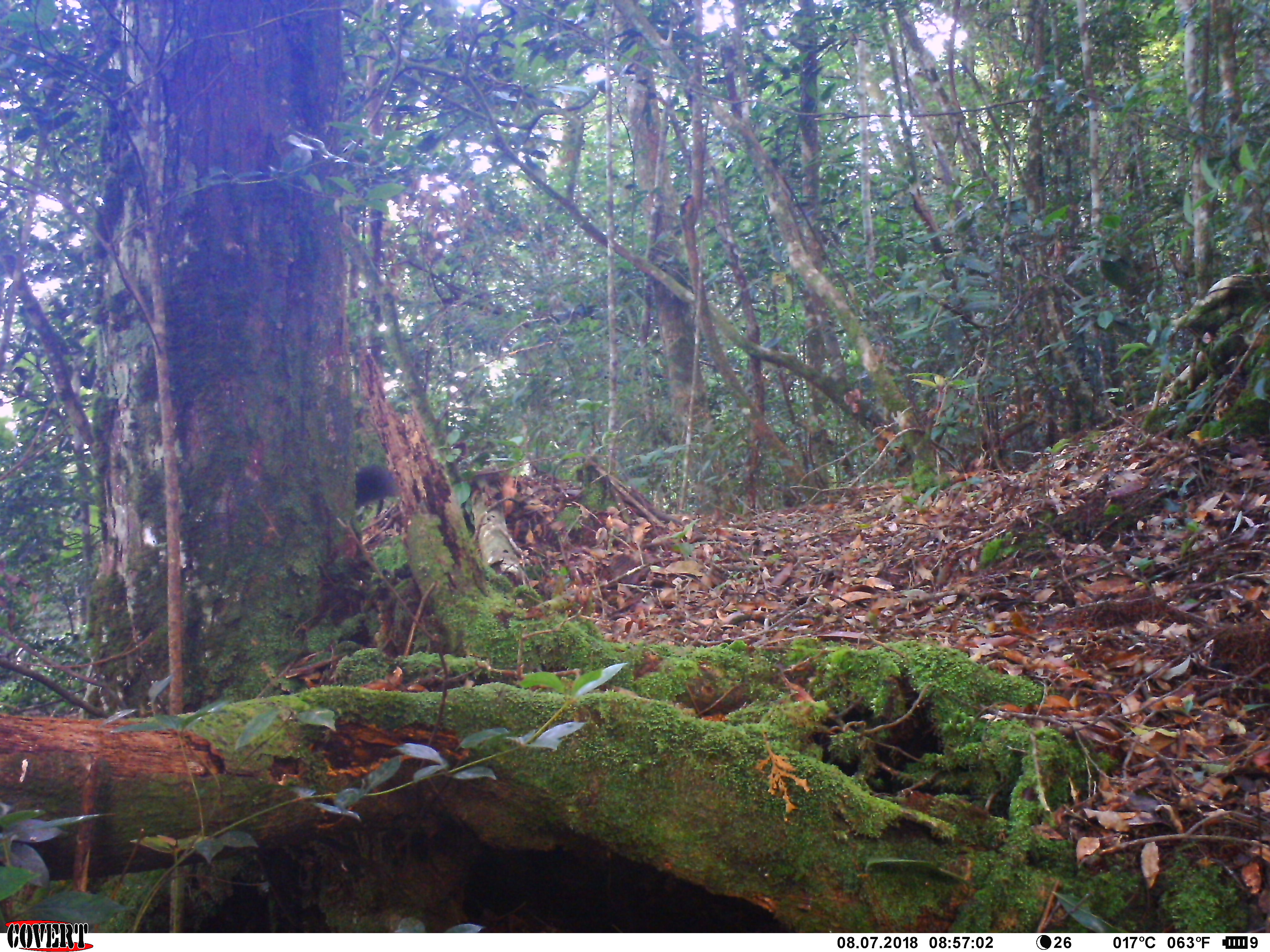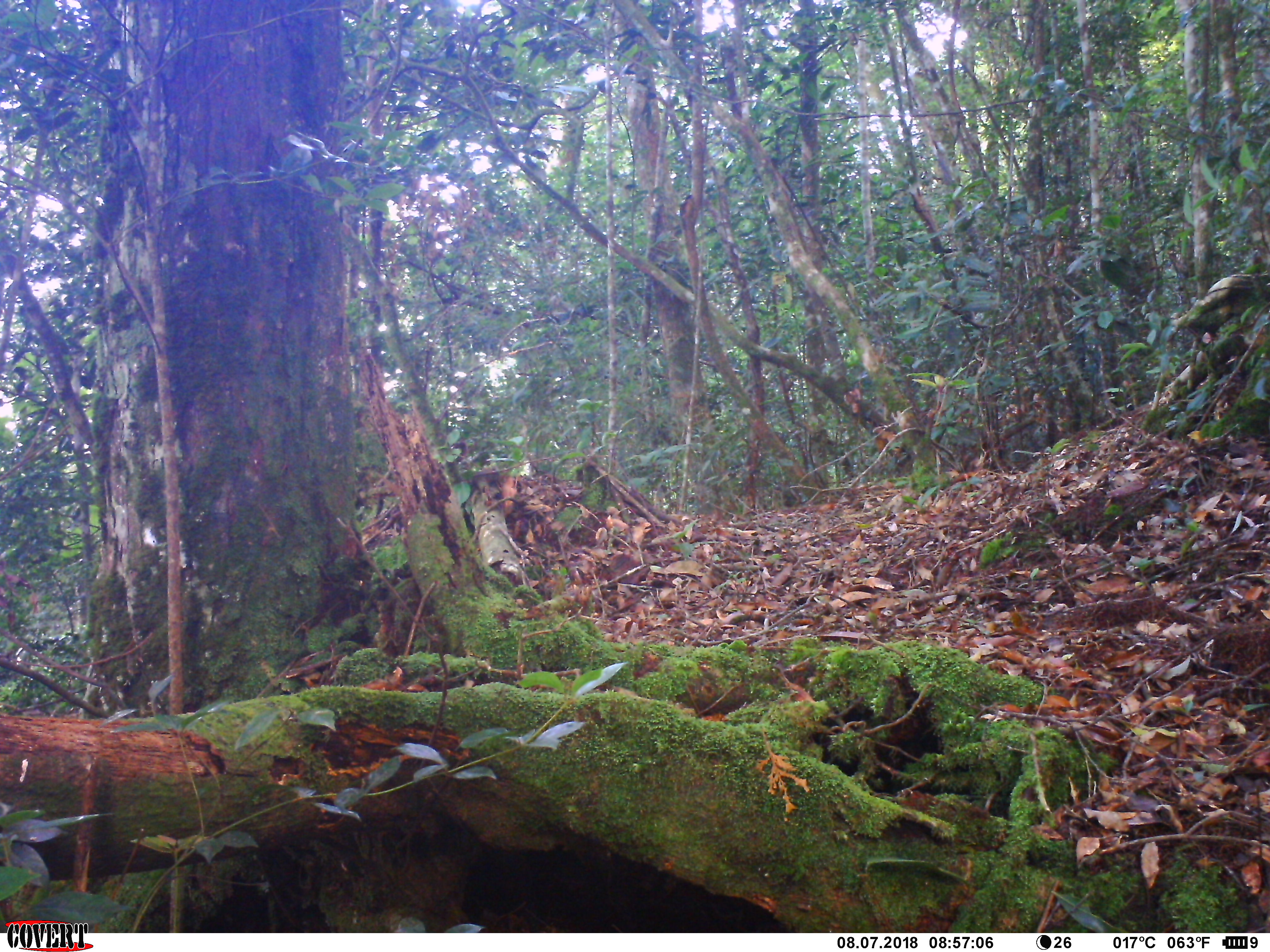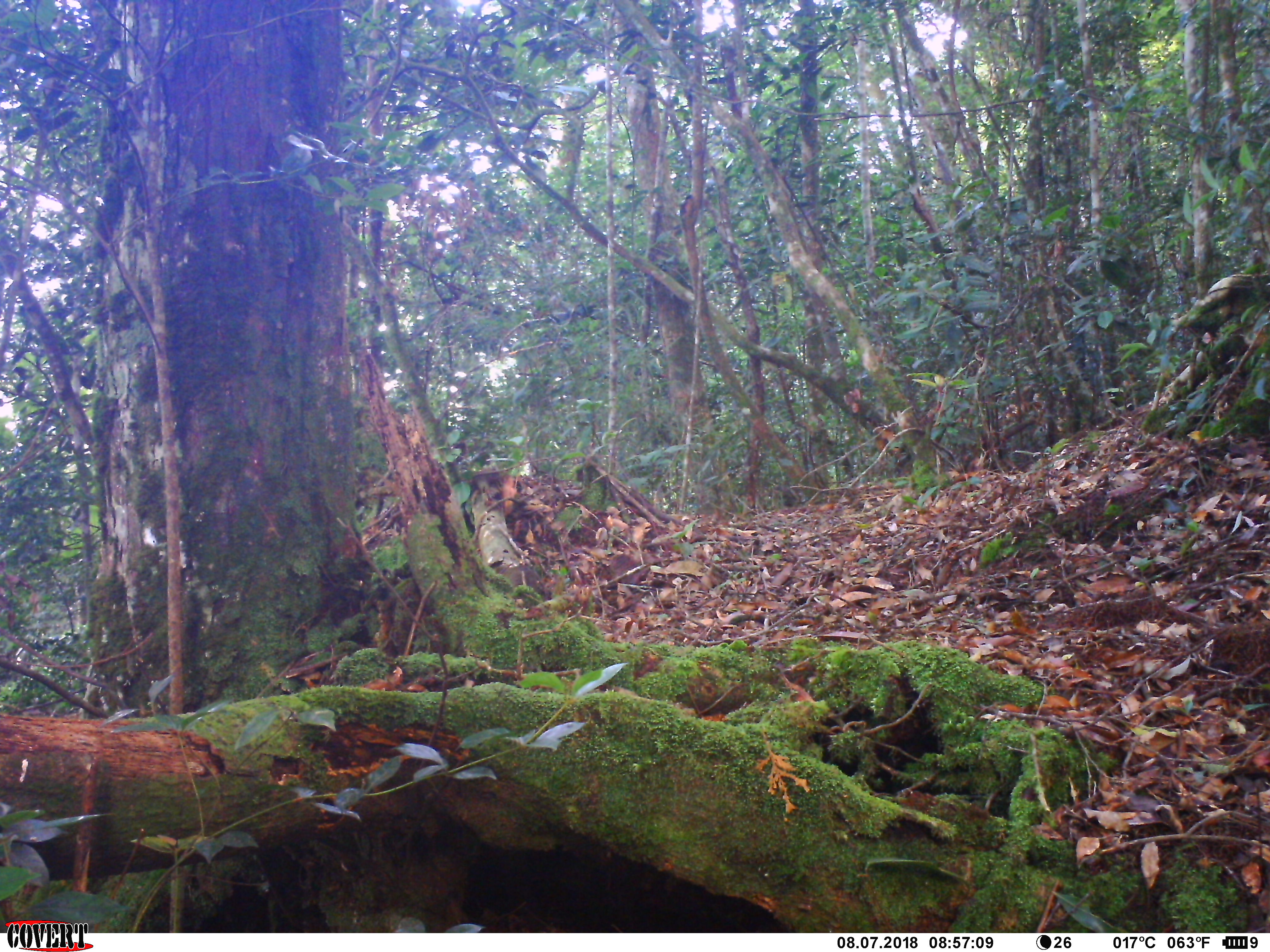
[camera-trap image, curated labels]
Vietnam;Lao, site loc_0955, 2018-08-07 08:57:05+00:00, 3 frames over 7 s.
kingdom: Animalia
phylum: Chordata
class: Mammalia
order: Rodentia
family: Sciuridae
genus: Sciurus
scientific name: Sciurus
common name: squirrel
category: unidentified squirrel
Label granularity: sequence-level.